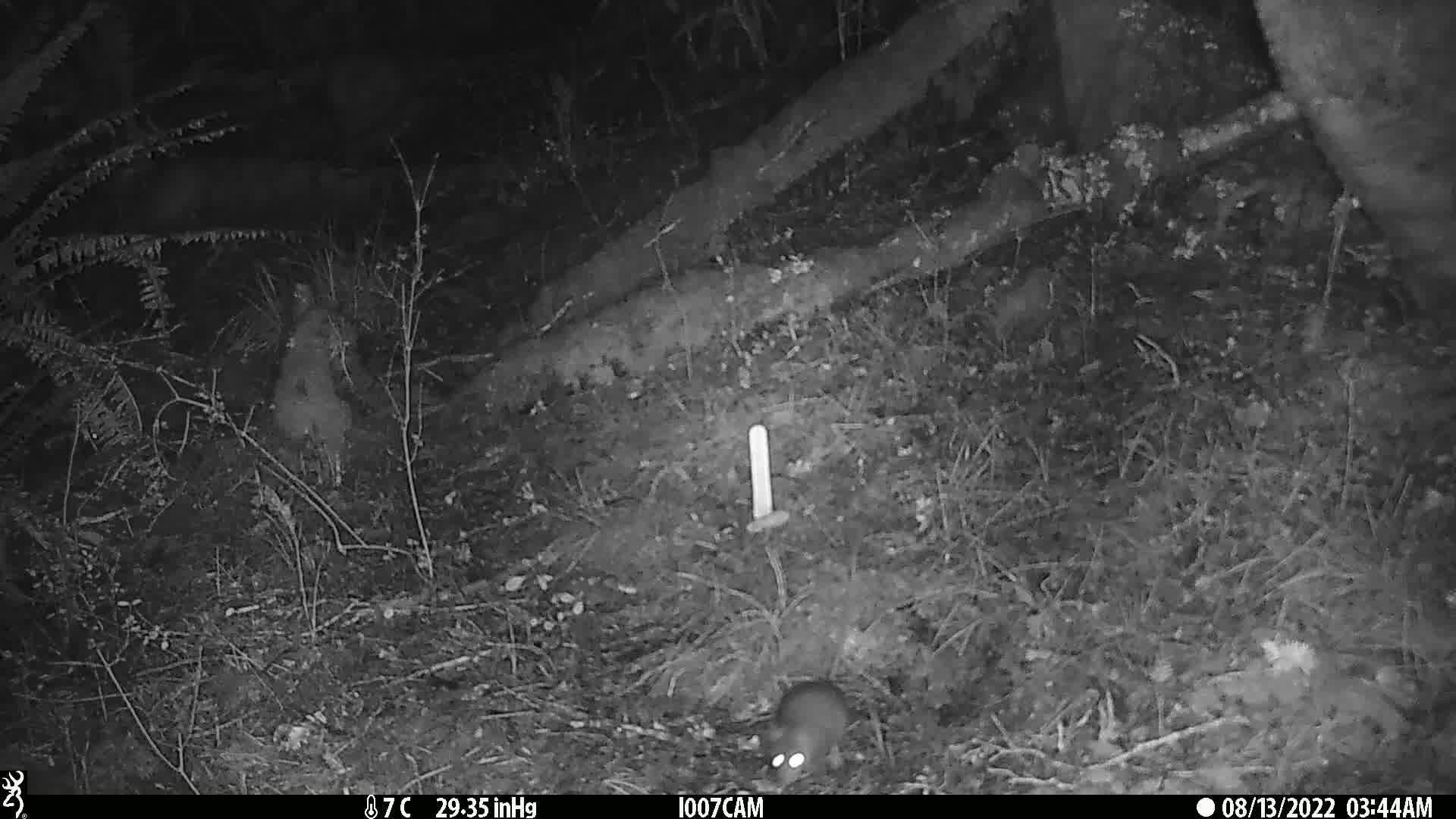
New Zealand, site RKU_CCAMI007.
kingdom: Animalia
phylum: Chordata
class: Mammalia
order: Rodentia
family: Muridae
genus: Rattus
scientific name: Rattus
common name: rat